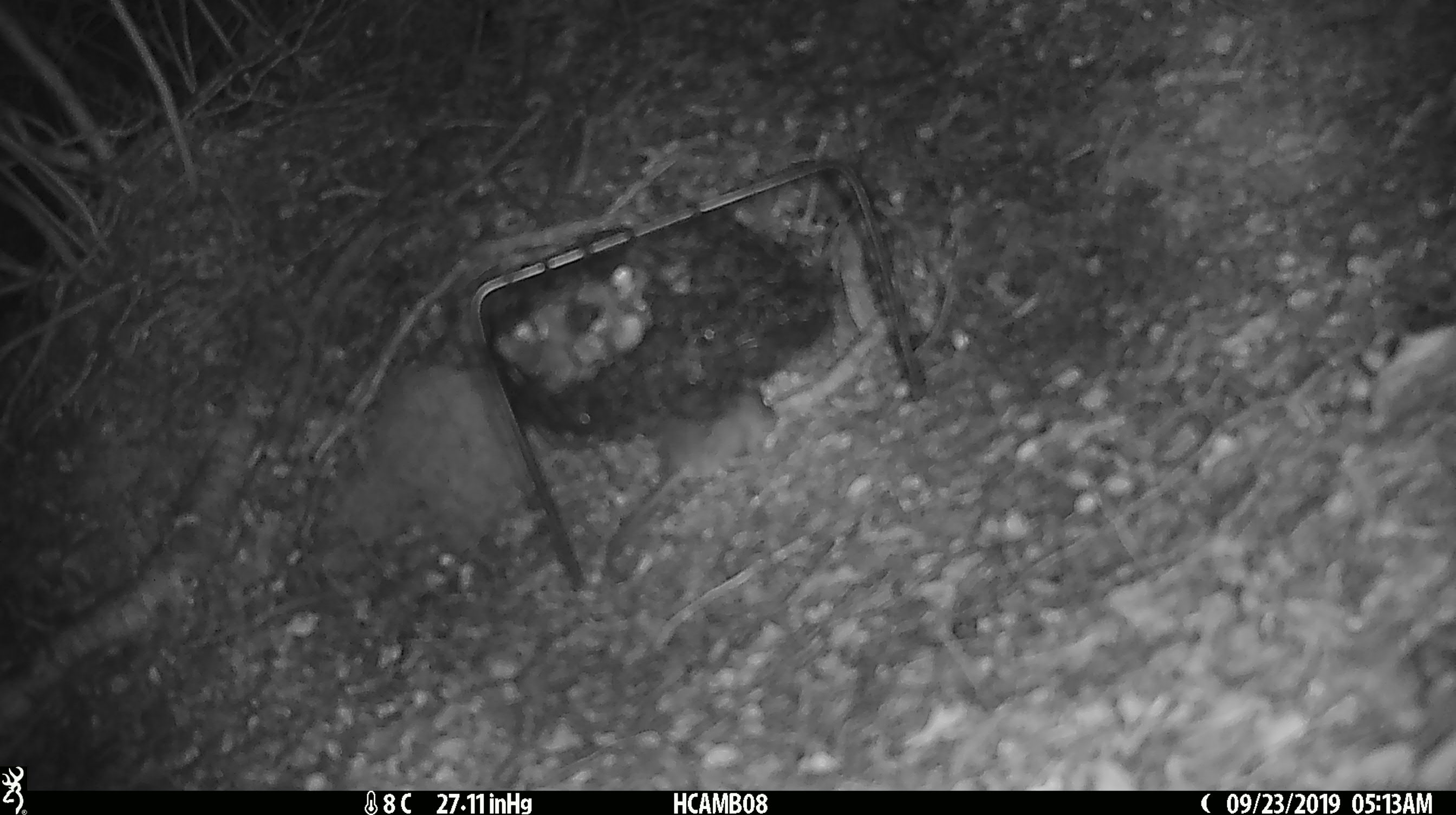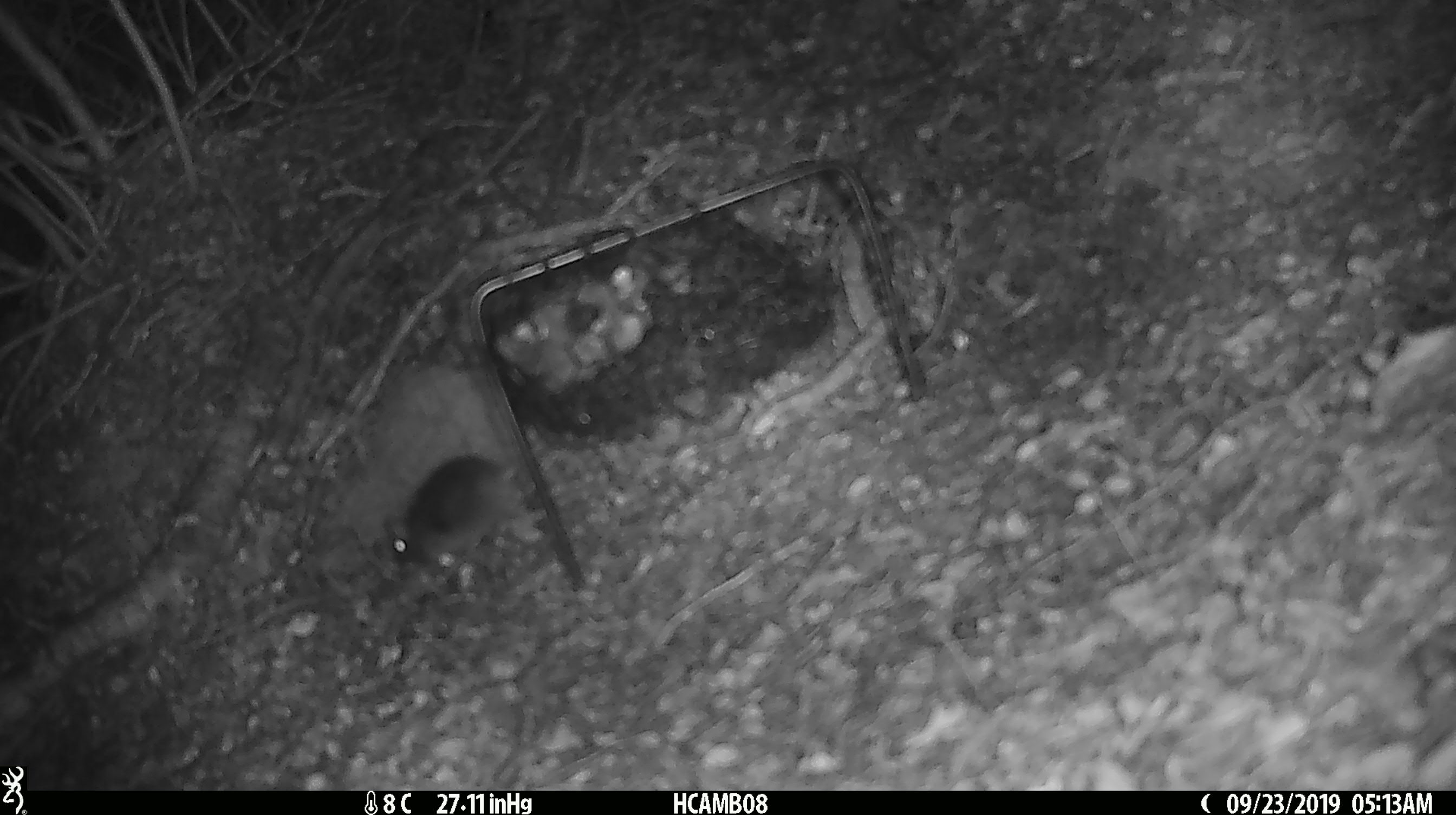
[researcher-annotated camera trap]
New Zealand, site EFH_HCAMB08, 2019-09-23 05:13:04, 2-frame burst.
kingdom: Animalia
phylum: Chordata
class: Mammalia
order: Rodentia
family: Muridae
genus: Mus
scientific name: Mus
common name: mouse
Mouse (Mus).